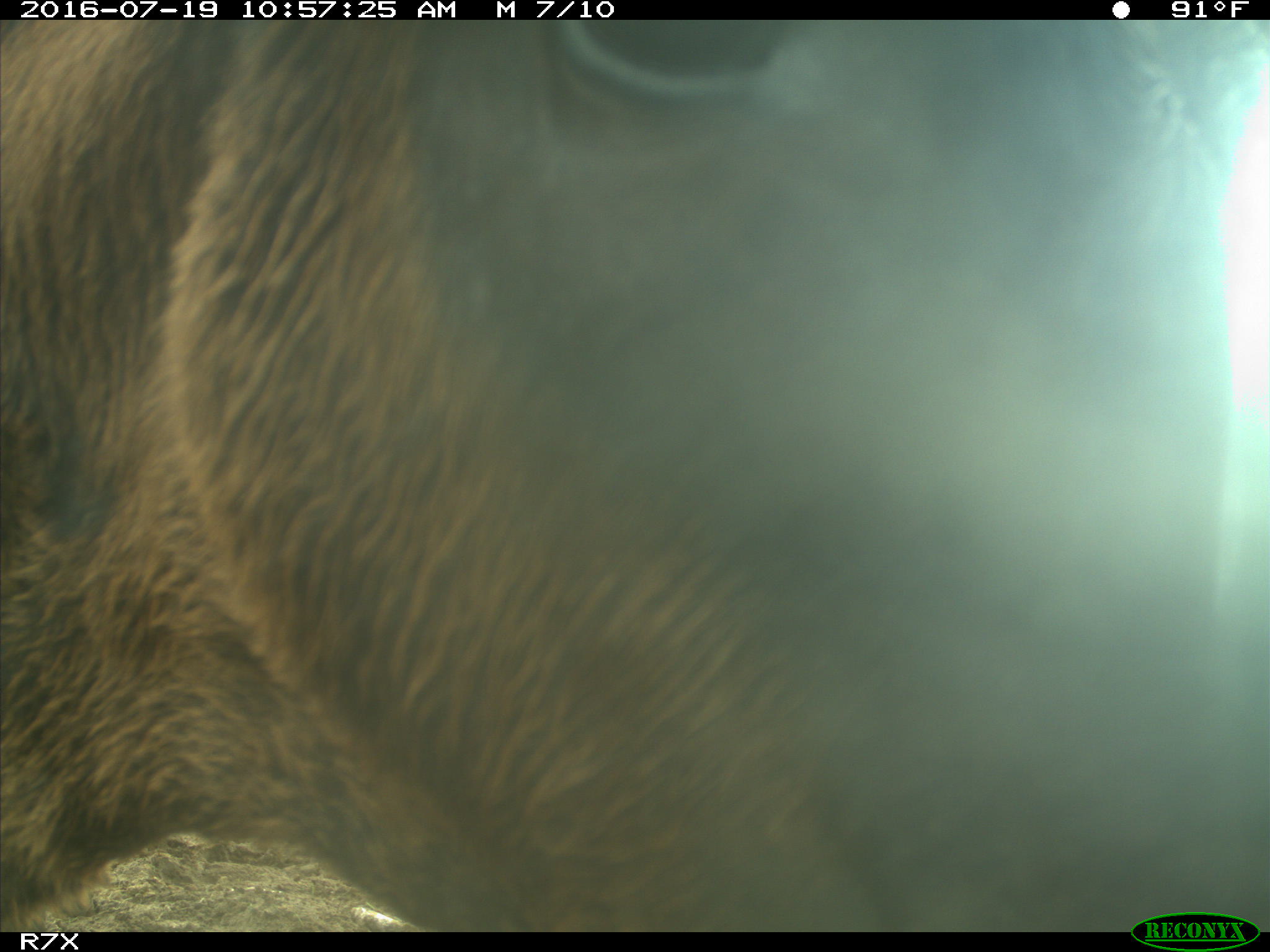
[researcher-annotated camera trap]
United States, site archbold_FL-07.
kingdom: Animalia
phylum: Chordata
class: Mammalia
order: Artiodactyla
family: Bovidae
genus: Bos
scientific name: Bos taurus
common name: domestic cow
Bos taurus (domestic cow).